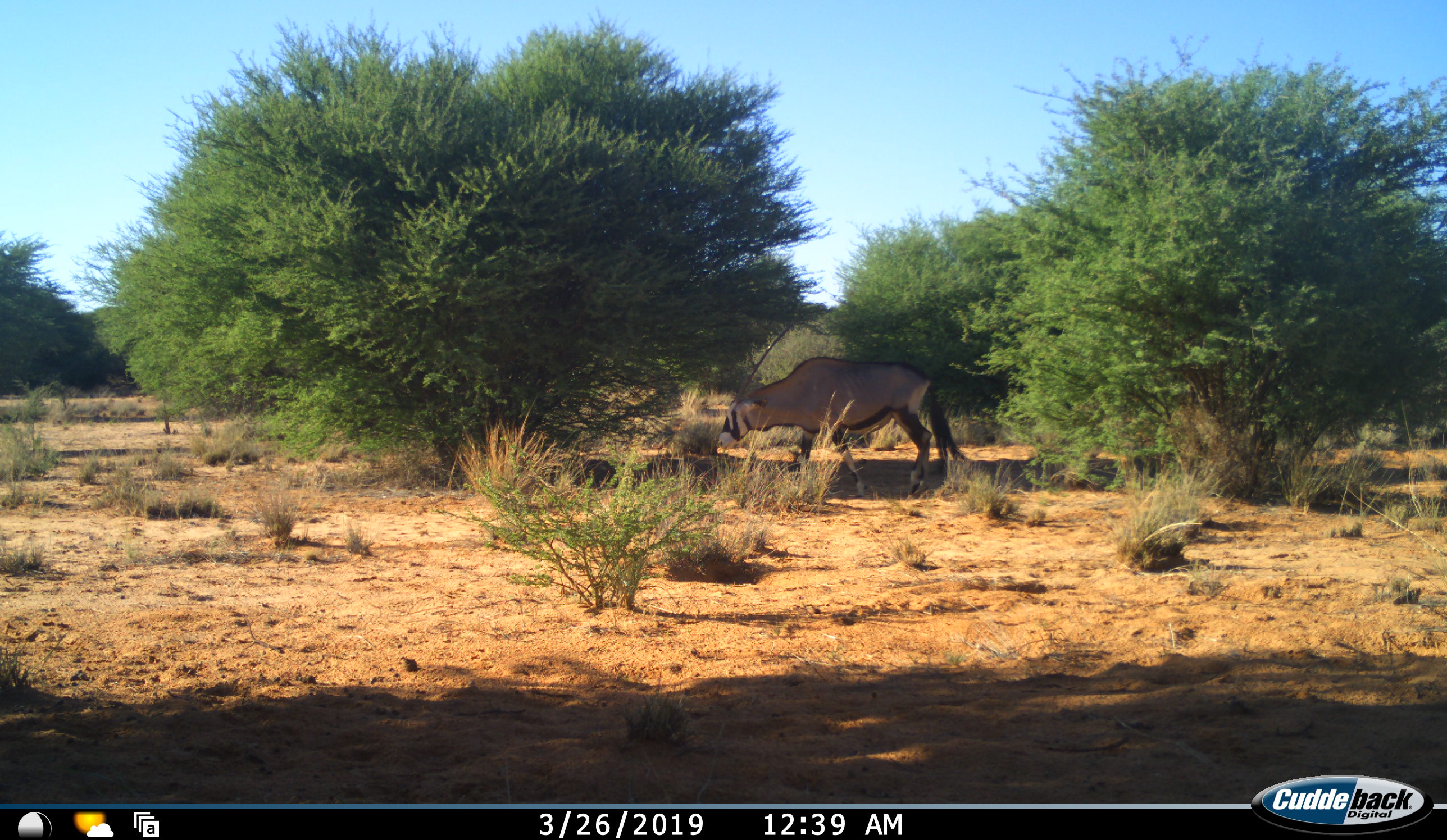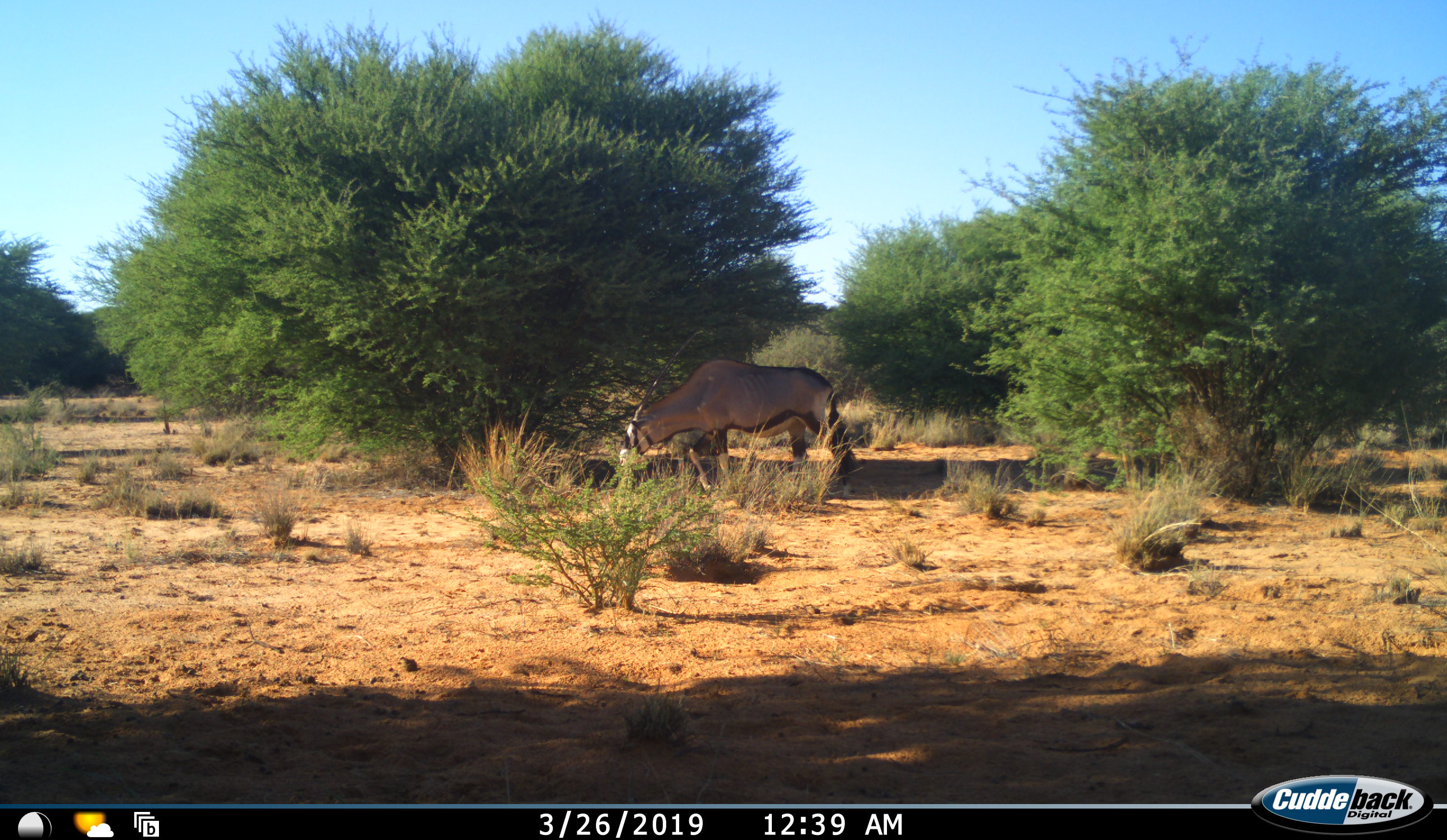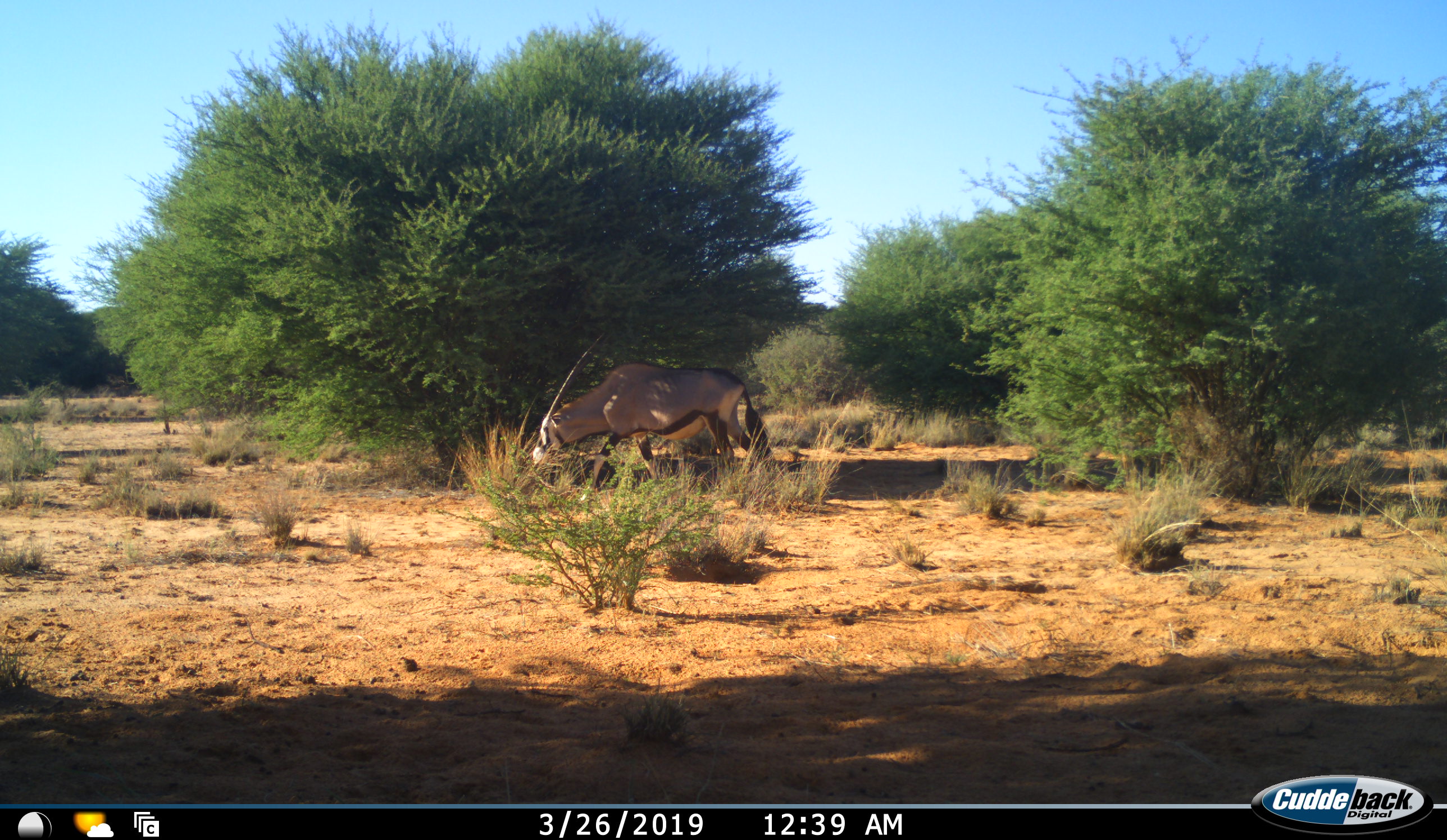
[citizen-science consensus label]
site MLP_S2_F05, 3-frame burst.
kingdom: Animalia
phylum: Chordata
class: Mammalia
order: Artiodactyla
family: Bovidae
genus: Oryx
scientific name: Oryx gazella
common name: gemsbok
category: oryx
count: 1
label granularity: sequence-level